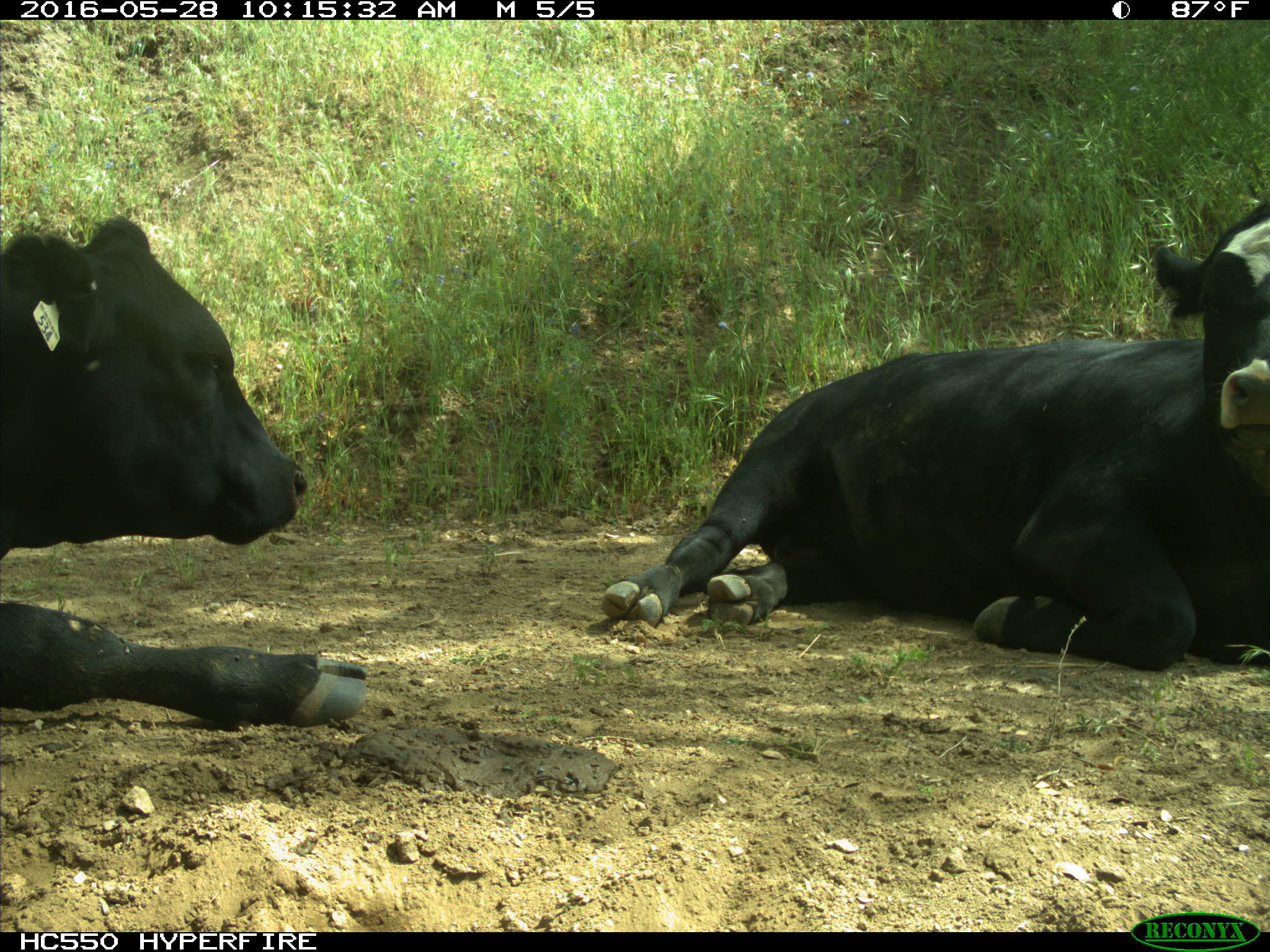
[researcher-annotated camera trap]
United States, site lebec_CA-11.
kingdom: Animalia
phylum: Chordata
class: Mammalia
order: Artiodactyla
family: Bovidae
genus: Bos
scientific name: Bos taurus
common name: domestic cow